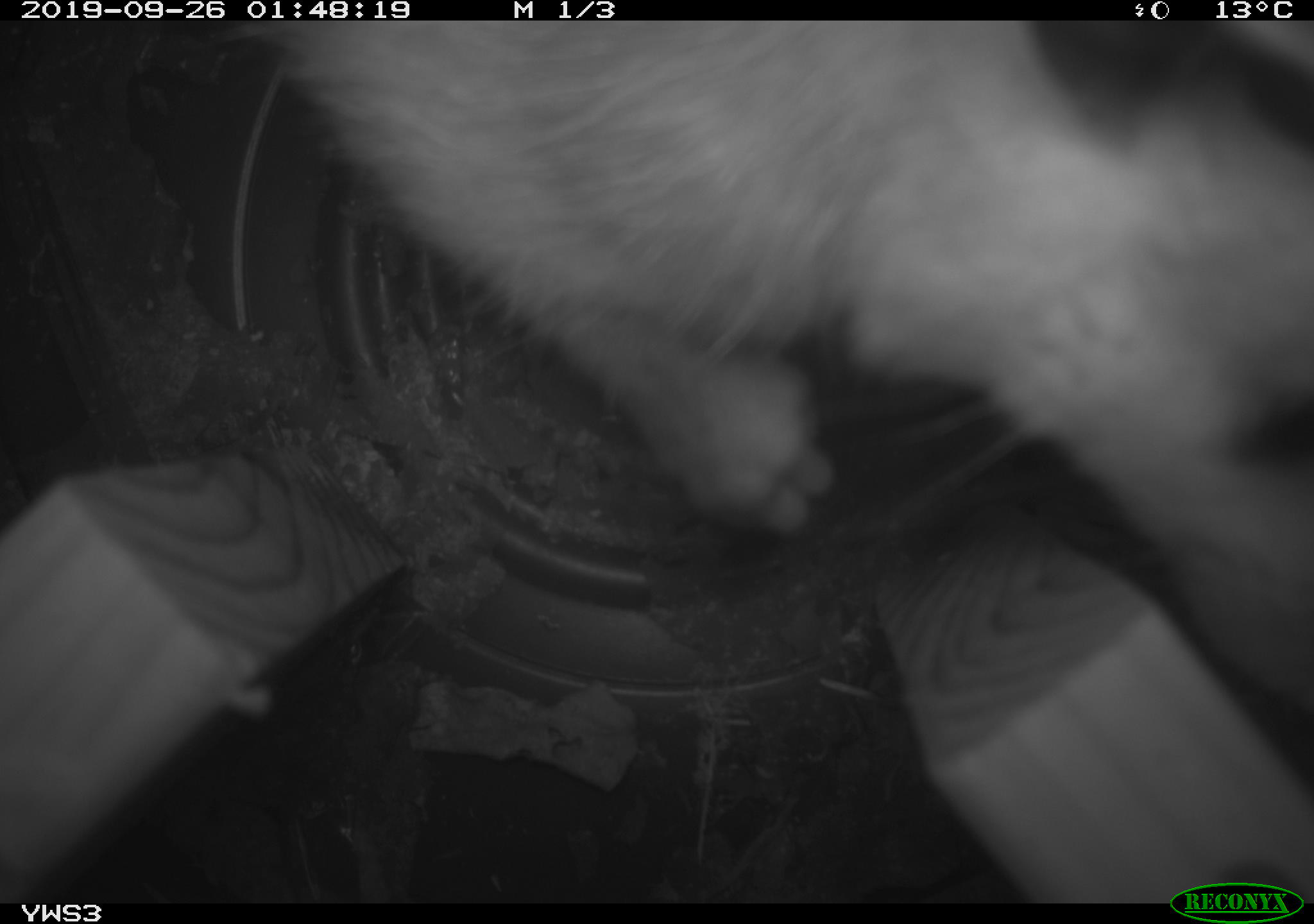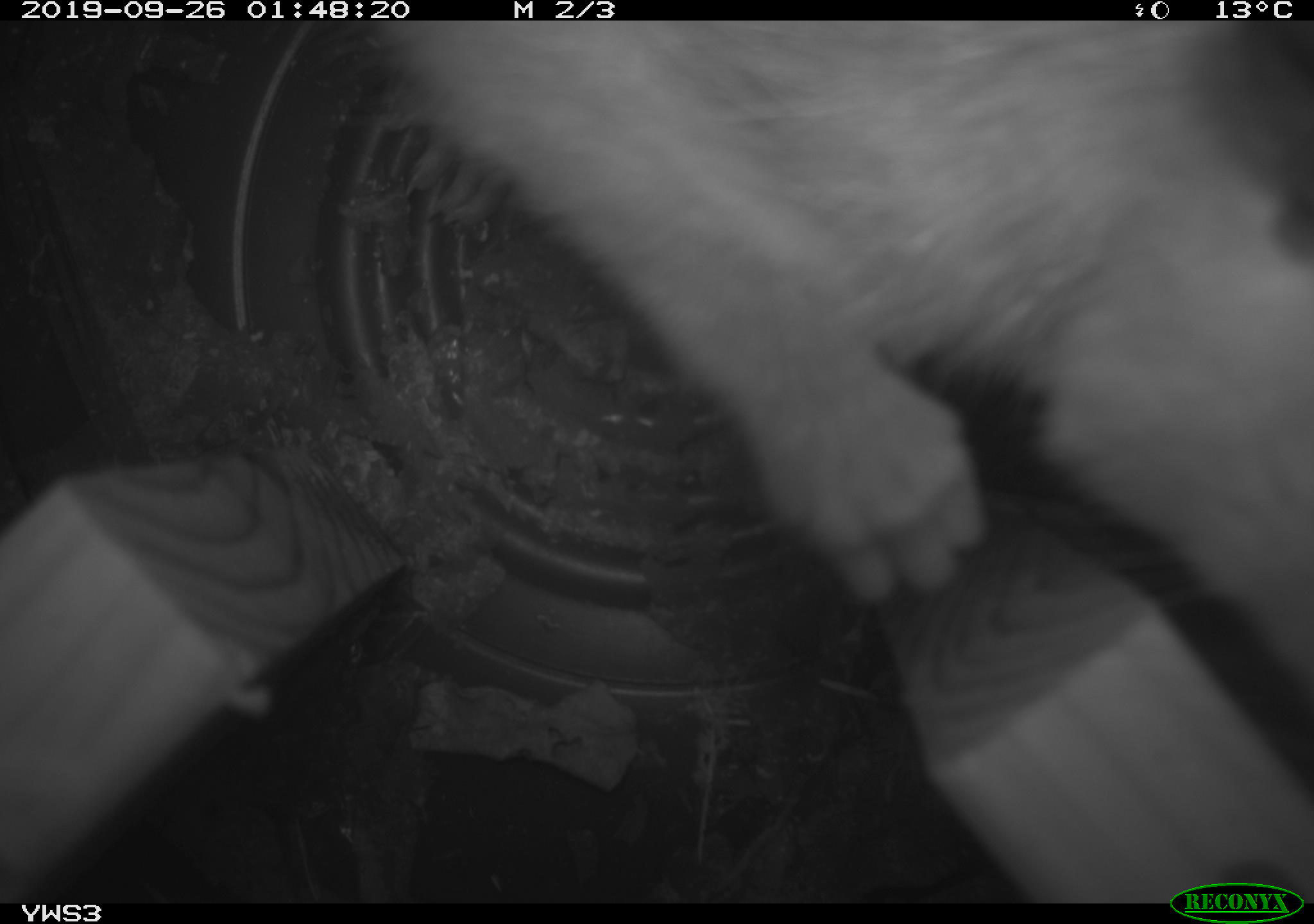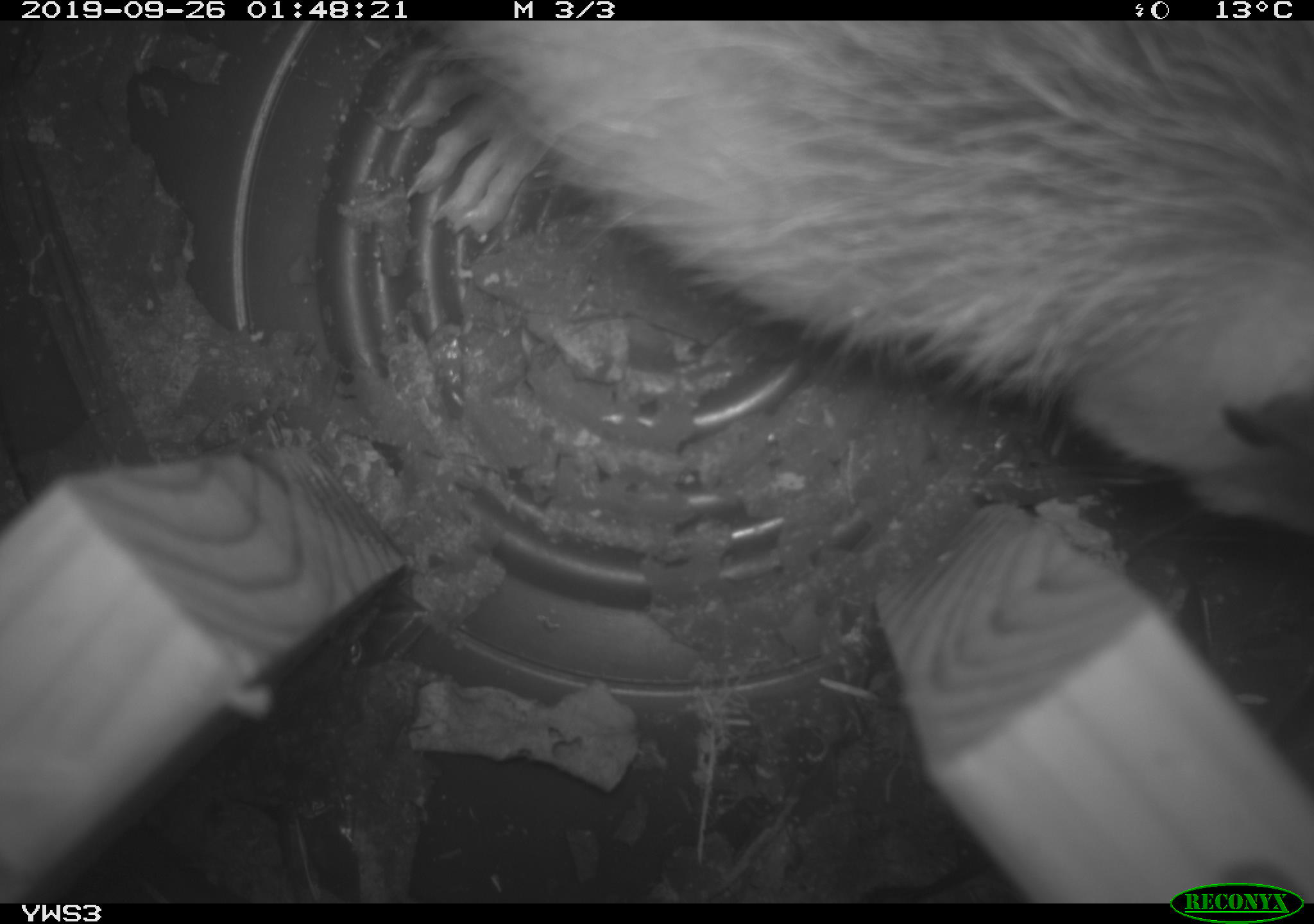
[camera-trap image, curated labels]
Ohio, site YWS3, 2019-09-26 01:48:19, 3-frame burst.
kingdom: Animalia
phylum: Chordata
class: Mammalia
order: Didelphimorphia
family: Didelphidae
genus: Didelphis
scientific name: Didelphis virginiana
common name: virginia opossum